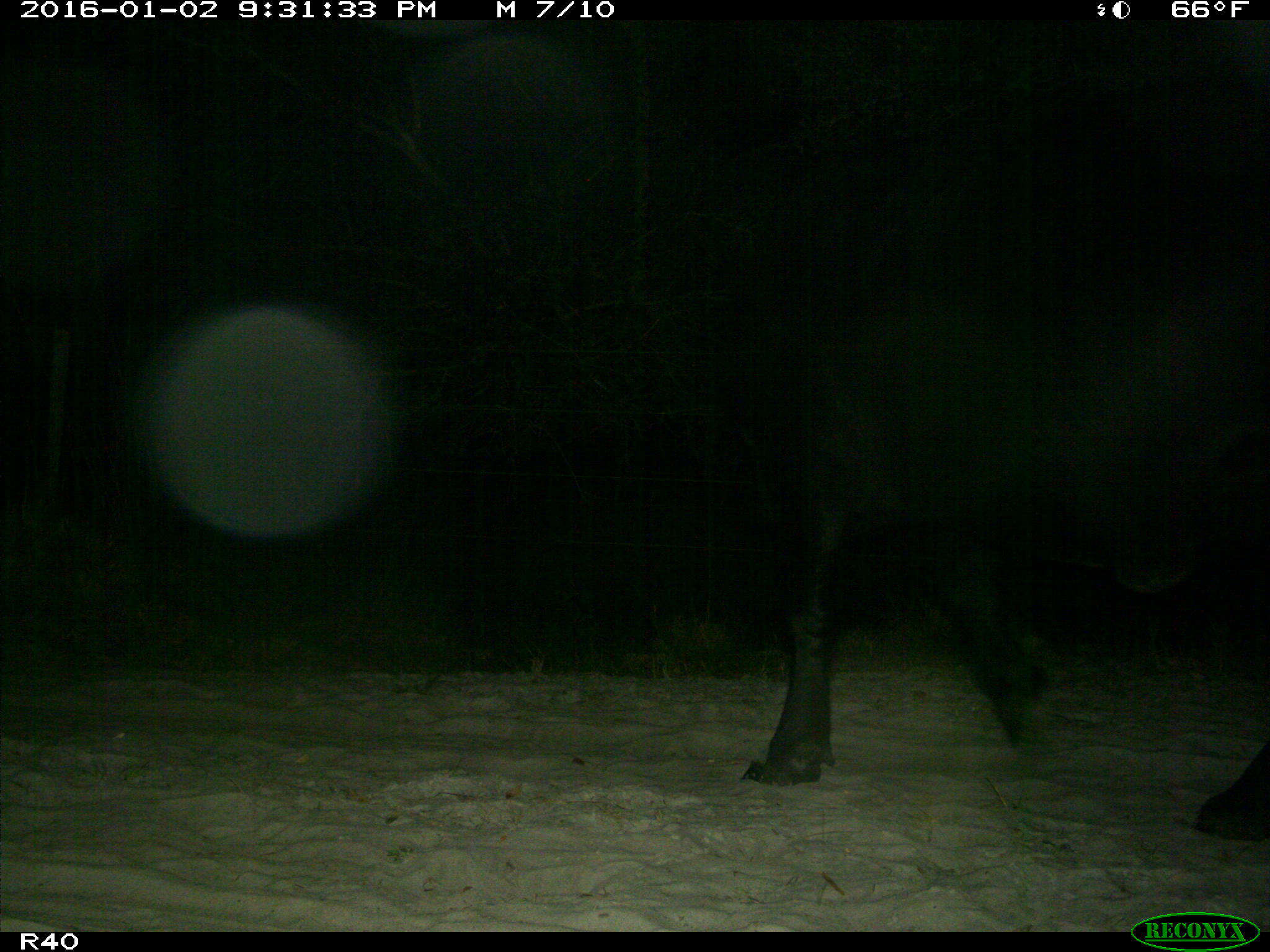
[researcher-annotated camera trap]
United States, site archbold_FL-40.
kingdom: Animalia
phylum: Chordata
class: Mammalia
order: Artiodactyla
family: Bovidae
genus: Bos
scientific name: Bos taurus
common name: domestic cow